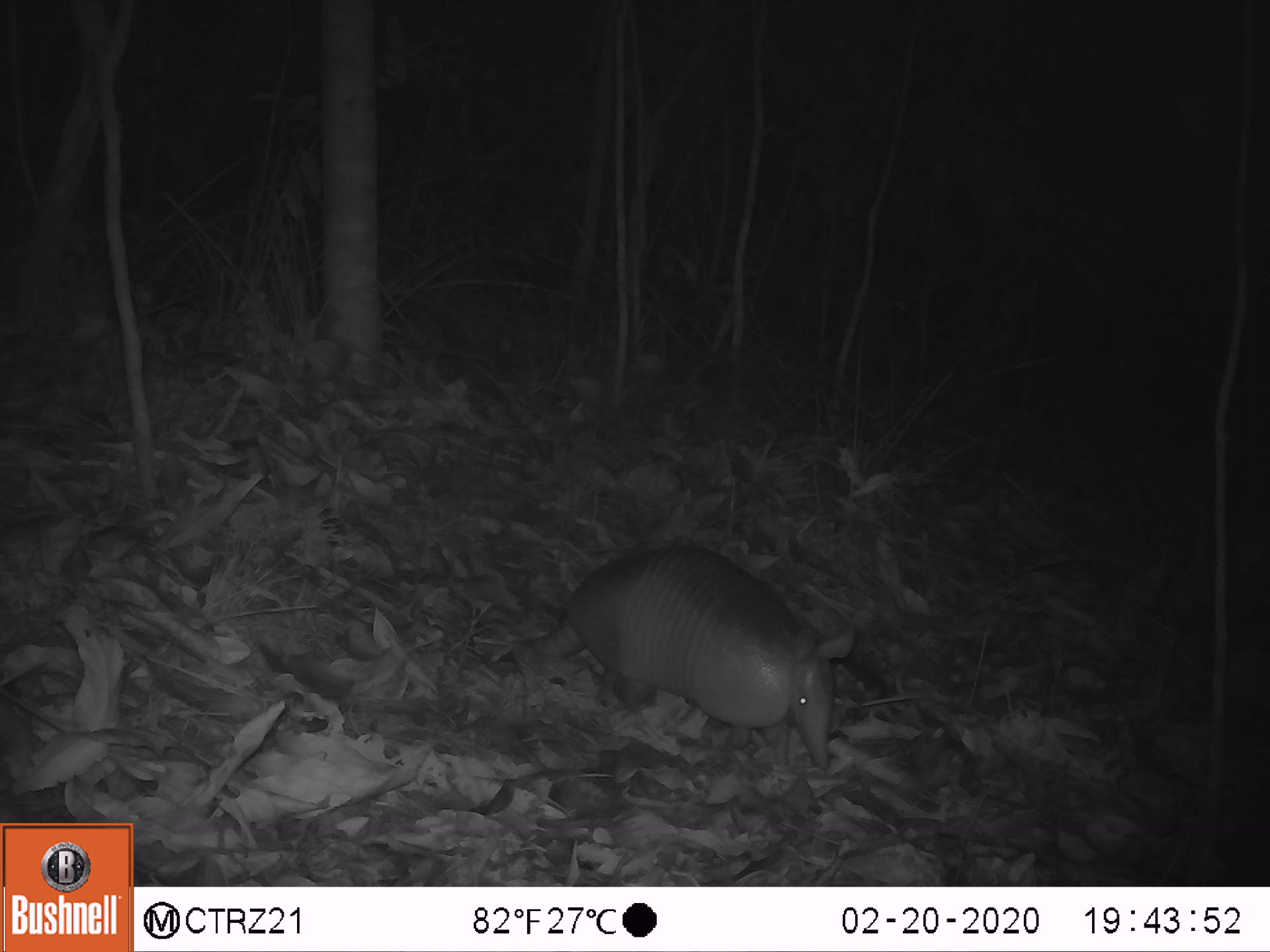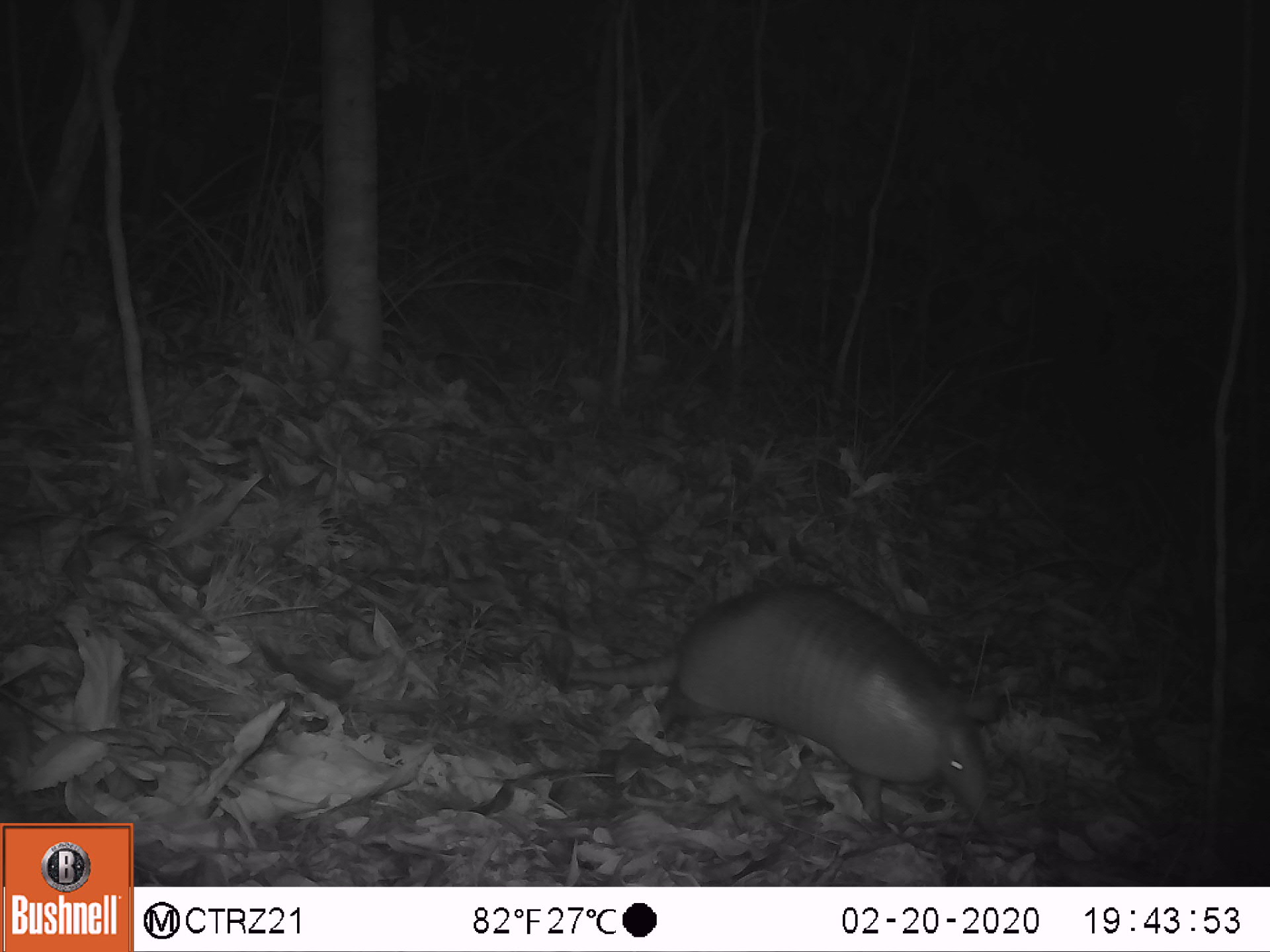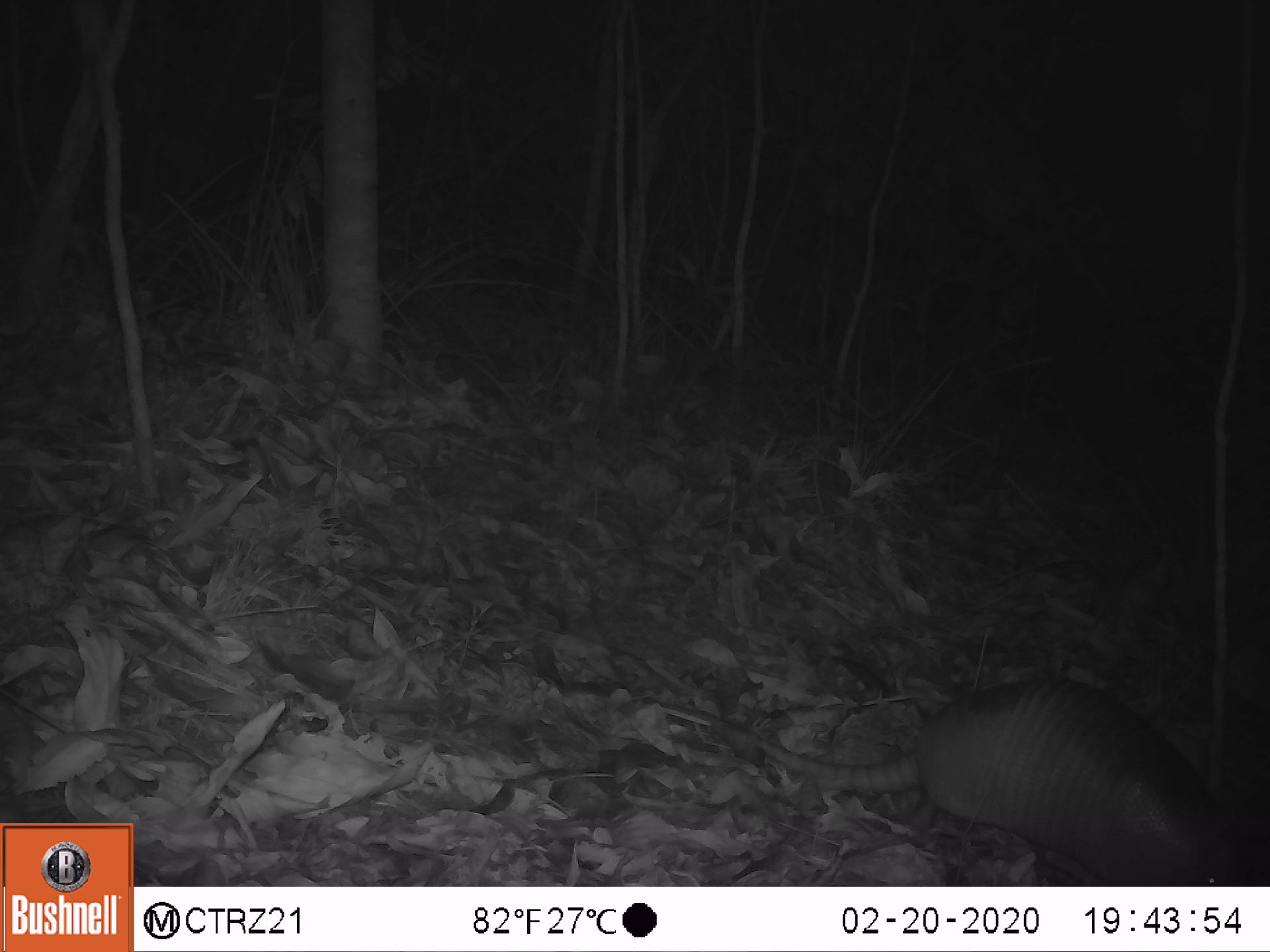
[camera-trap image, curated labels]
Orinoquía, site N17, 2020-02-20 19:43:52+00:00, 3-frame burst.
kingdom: Animalia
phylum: Chordata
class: Mammalia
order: Cingulata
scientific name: Cingulata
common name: armadillo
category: unknown armadillo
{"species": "unknown armadillo (armadillo) (Cingulata)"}